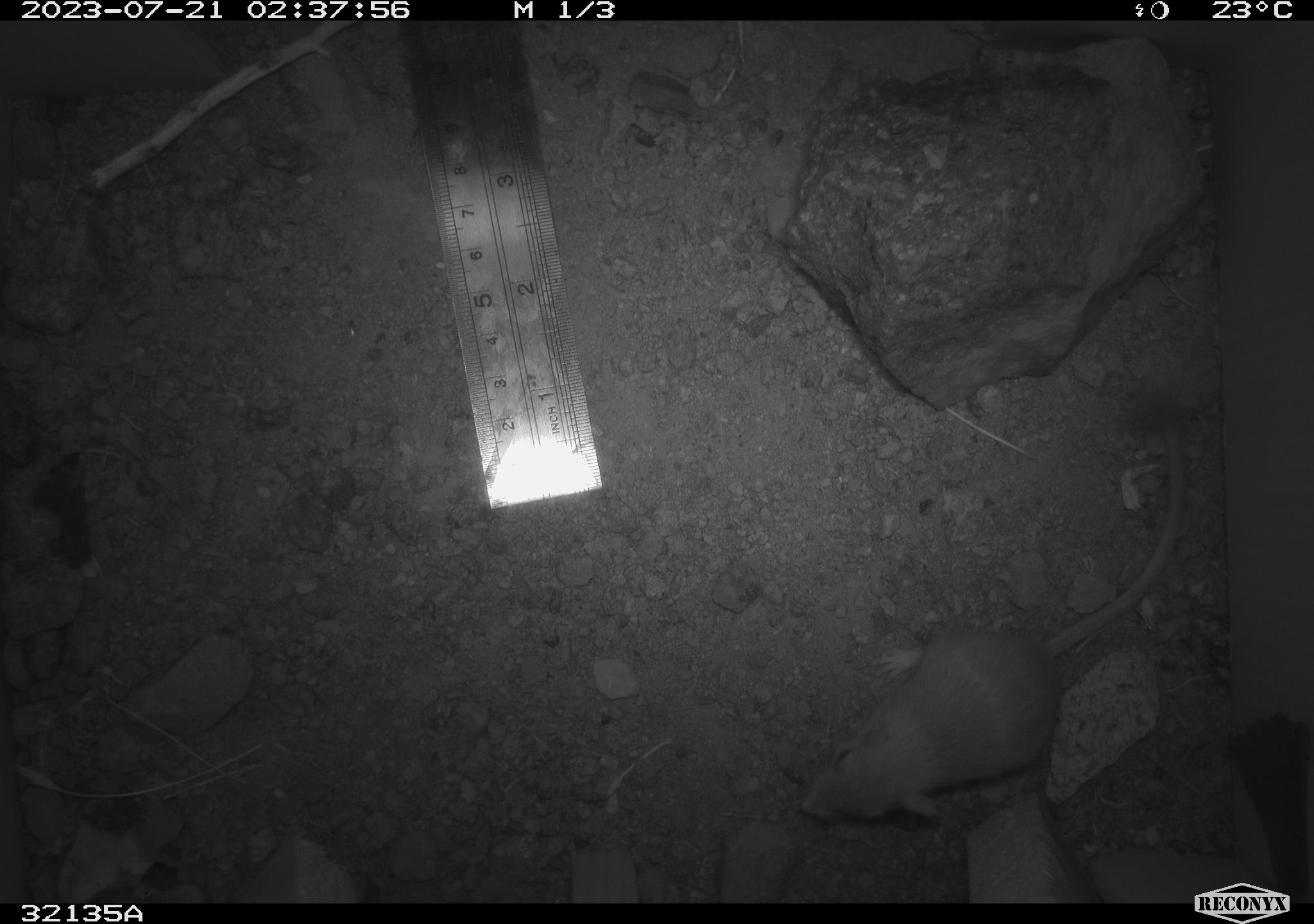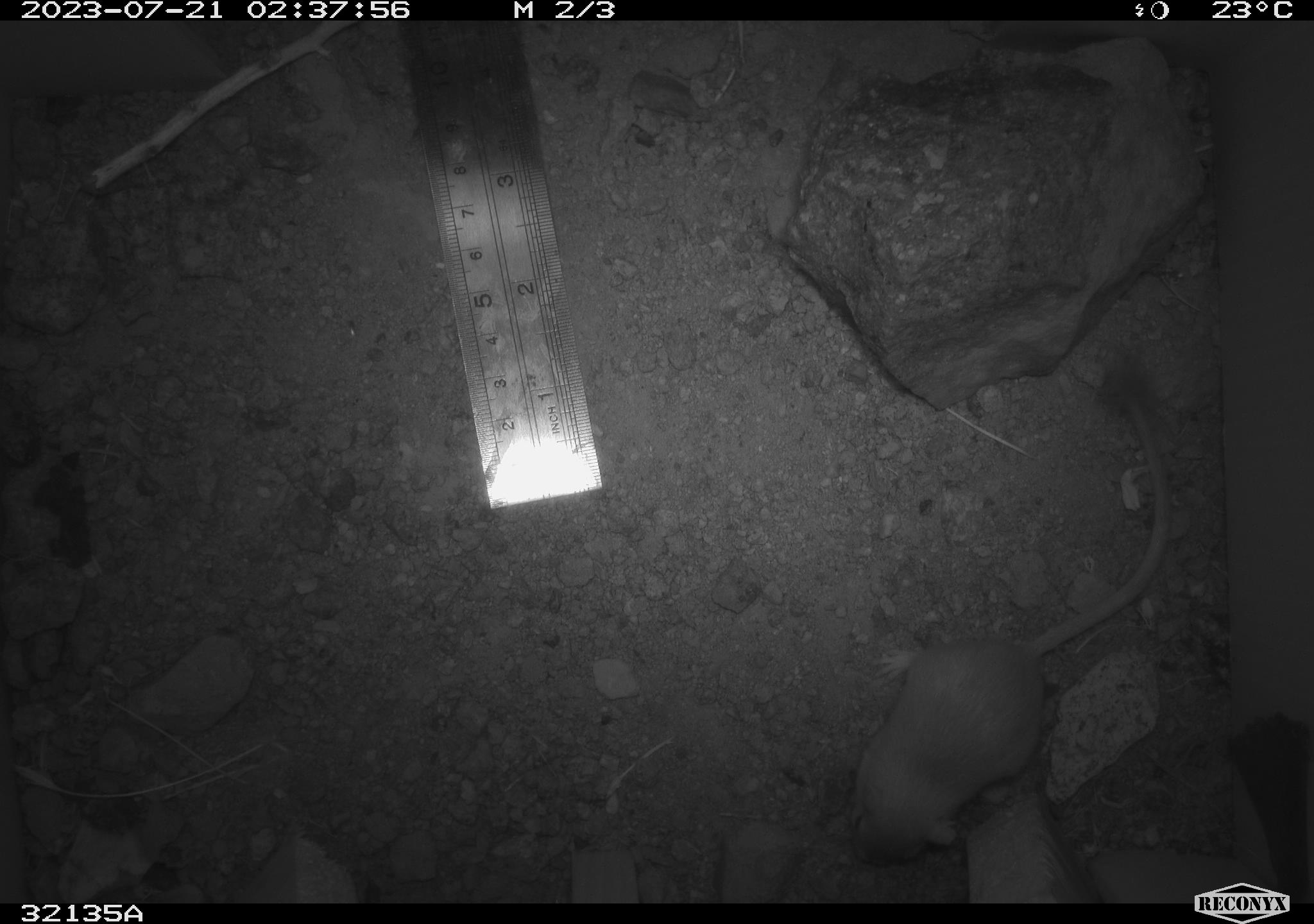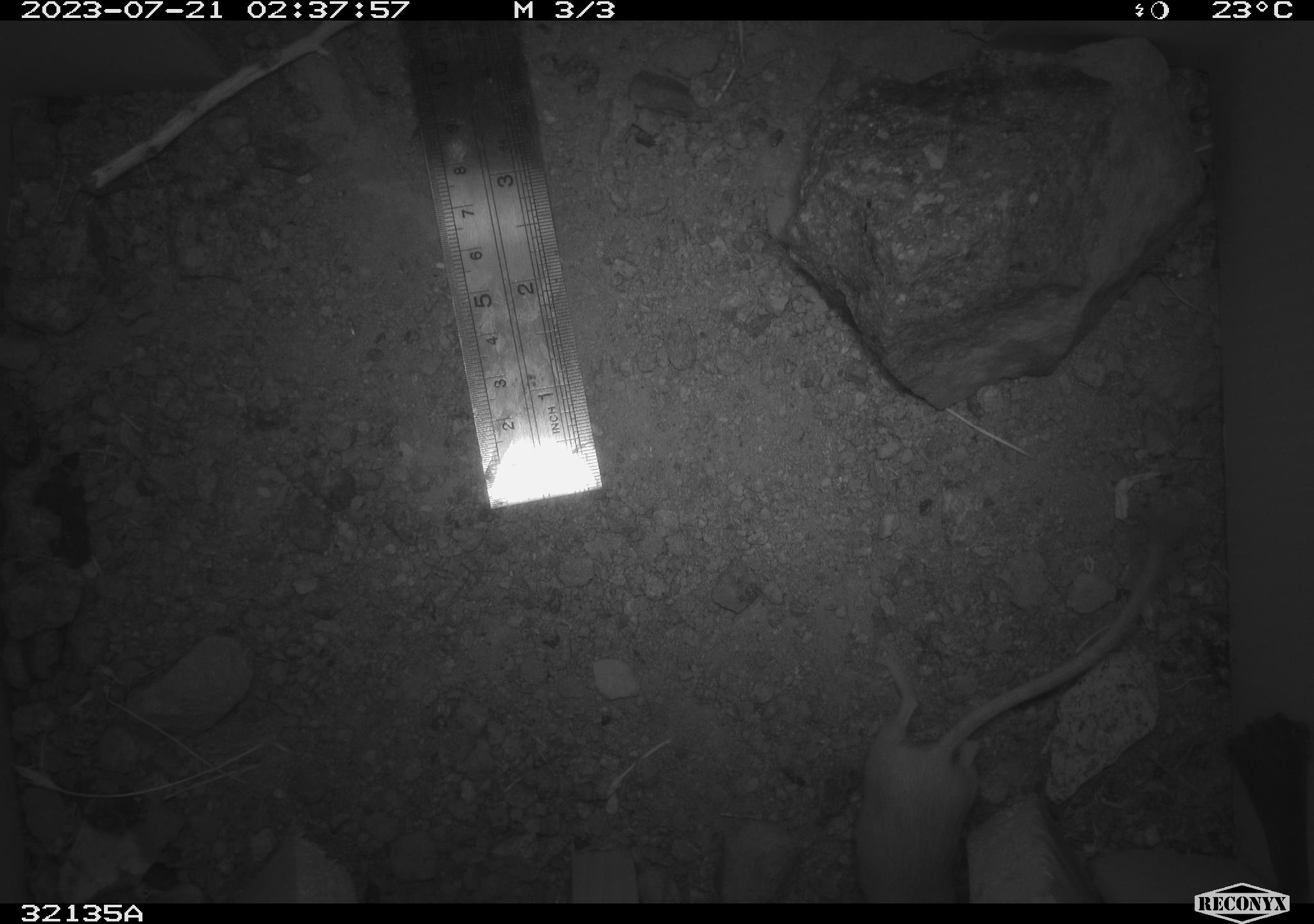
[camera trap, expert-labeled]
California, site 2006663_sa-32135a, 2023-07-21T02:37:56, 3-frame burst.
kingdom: Animalia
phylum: Chordata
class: Mammalia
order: Rodentia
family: Heteromyidae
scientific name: Heteromyidae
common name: kangaroo rats and pocket mice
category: heteromyidae family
Heteromyidae family (kangaroo rats and pocket mice) (Heteromyidae).